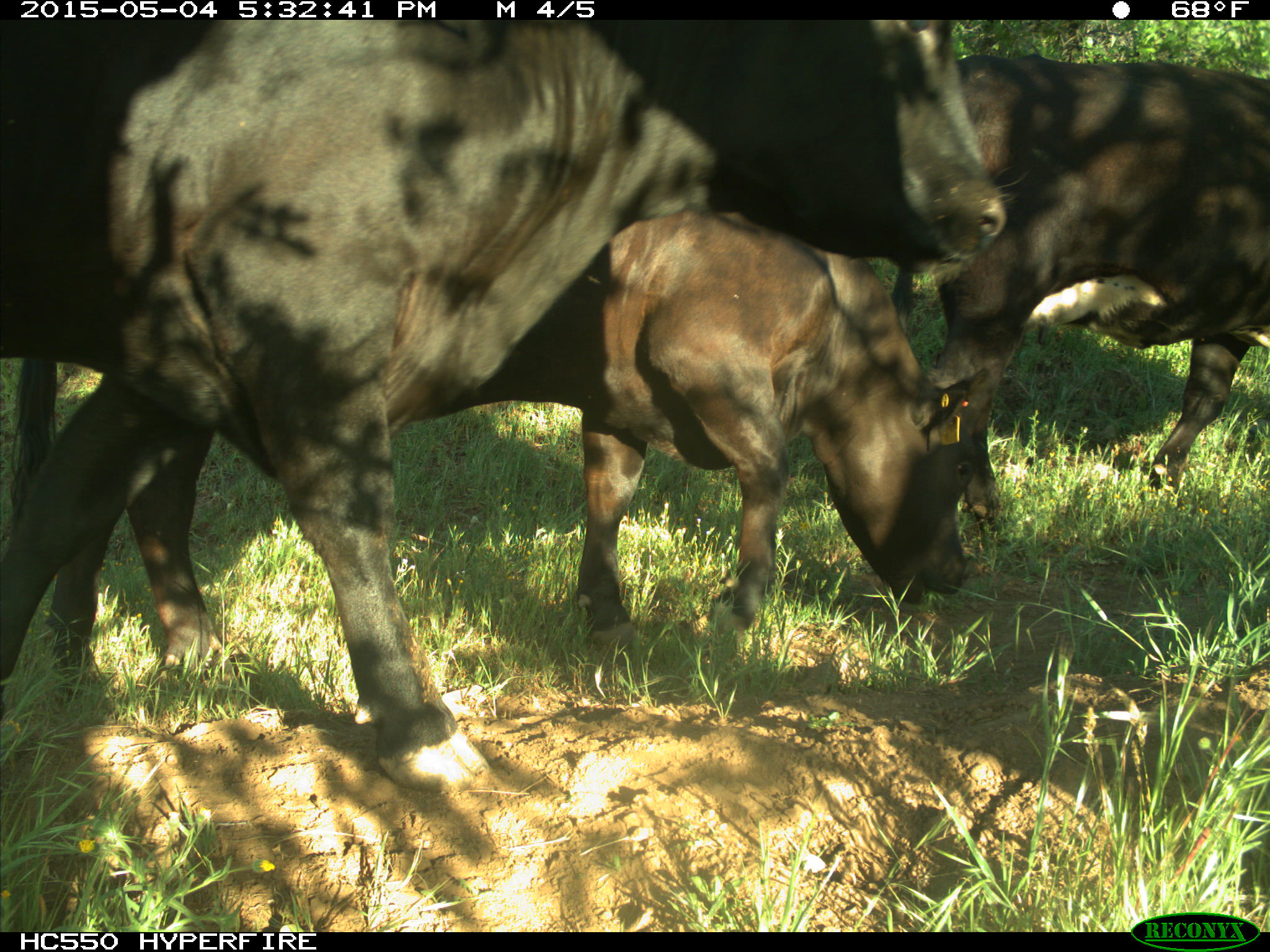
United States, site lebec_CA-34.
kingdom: Animalia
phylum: Chordata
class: Mammalia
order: Artiodactyla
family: Bovidae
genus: Bos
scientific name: Bos taurus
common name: domestic cow